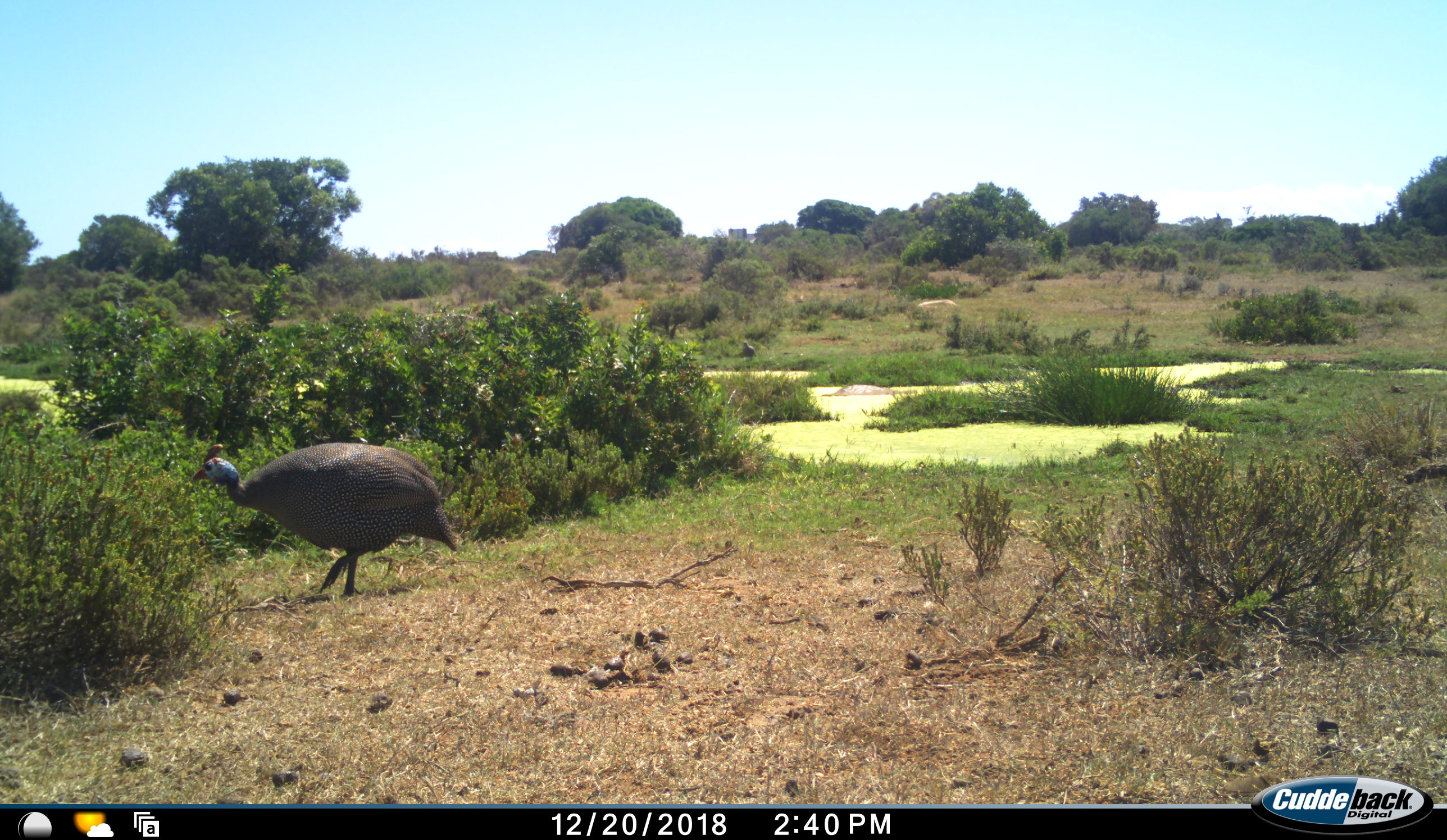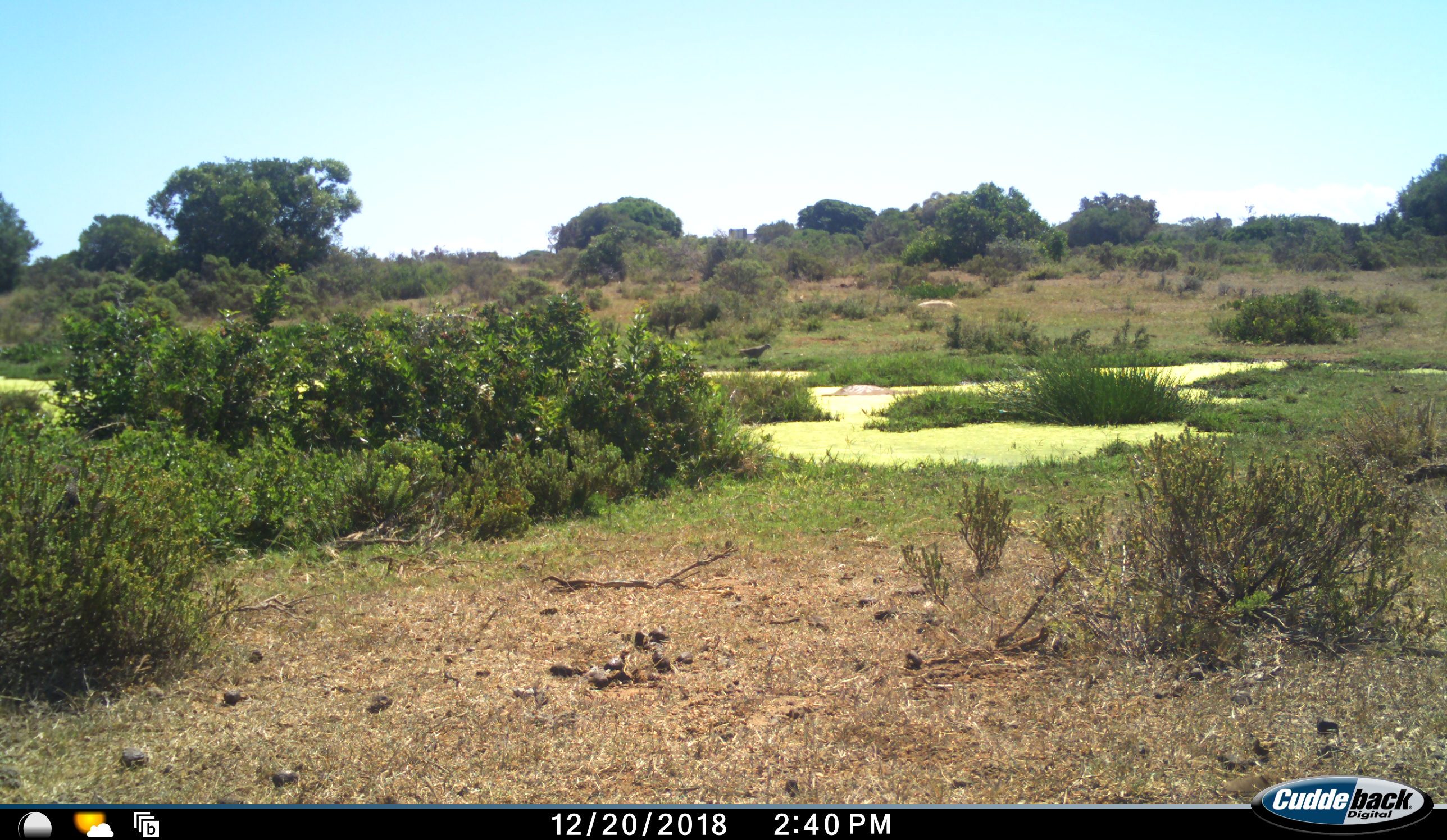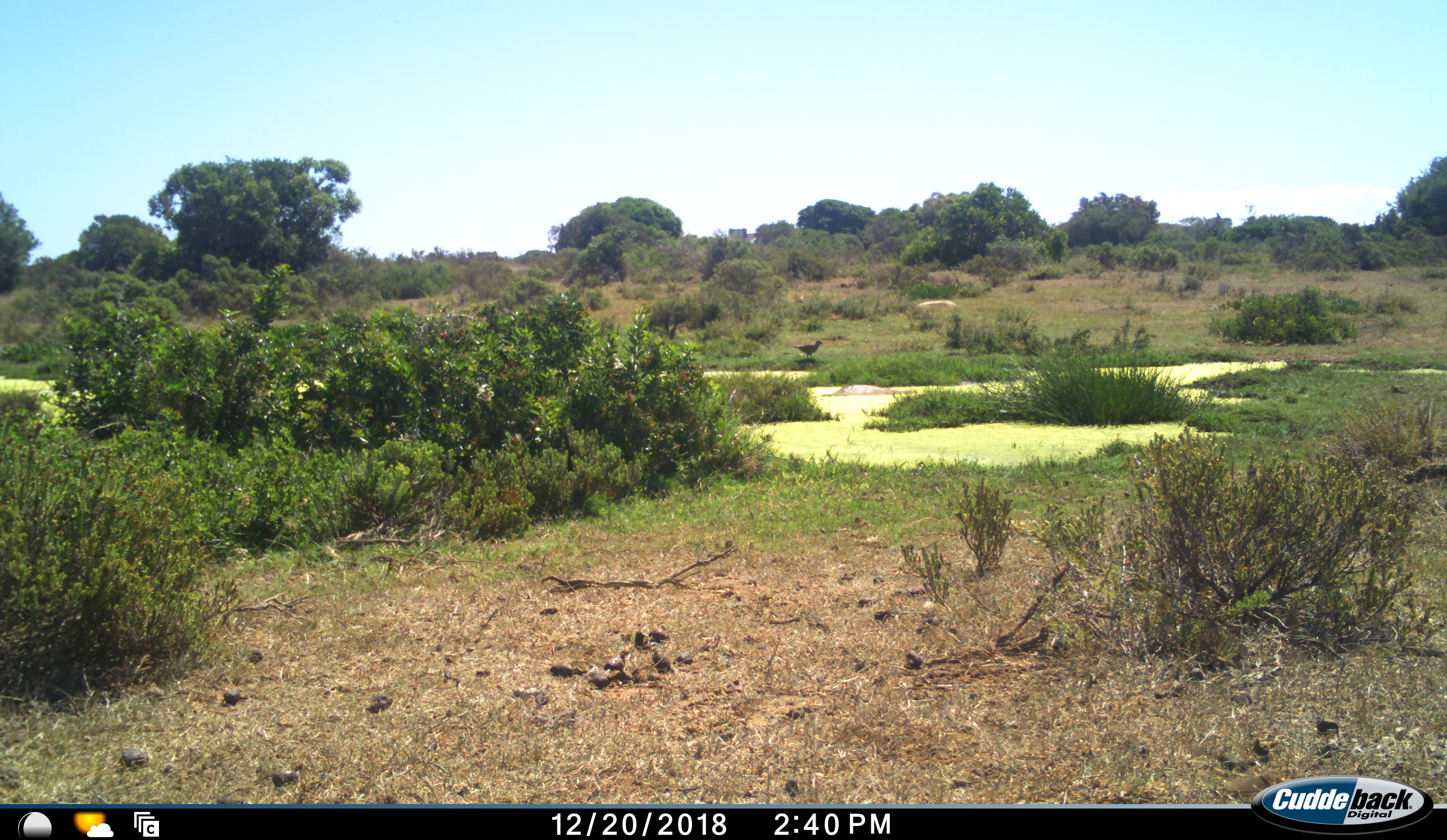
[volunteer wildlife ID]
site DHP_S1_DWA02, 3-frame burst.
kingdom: Animalia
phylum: Chordata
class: Aves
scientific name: Aves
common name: bird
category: birdother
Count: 2.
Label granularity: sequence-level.